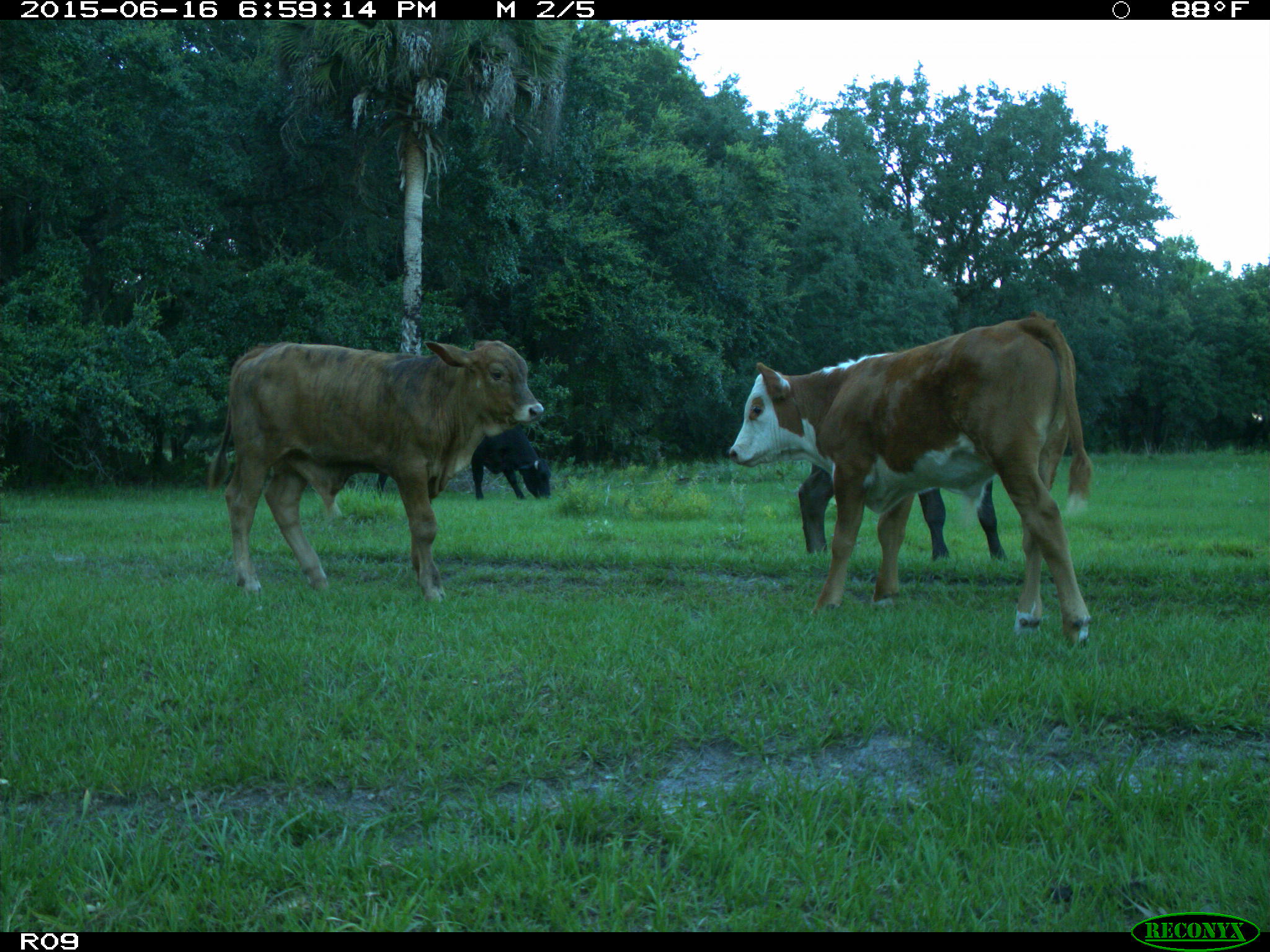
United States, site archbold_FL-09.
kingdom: Animalia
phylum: Chordata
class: Mammalia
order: Artiodactyla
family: Bovidae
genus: Bos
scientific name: Bos taurus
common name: domestic cow